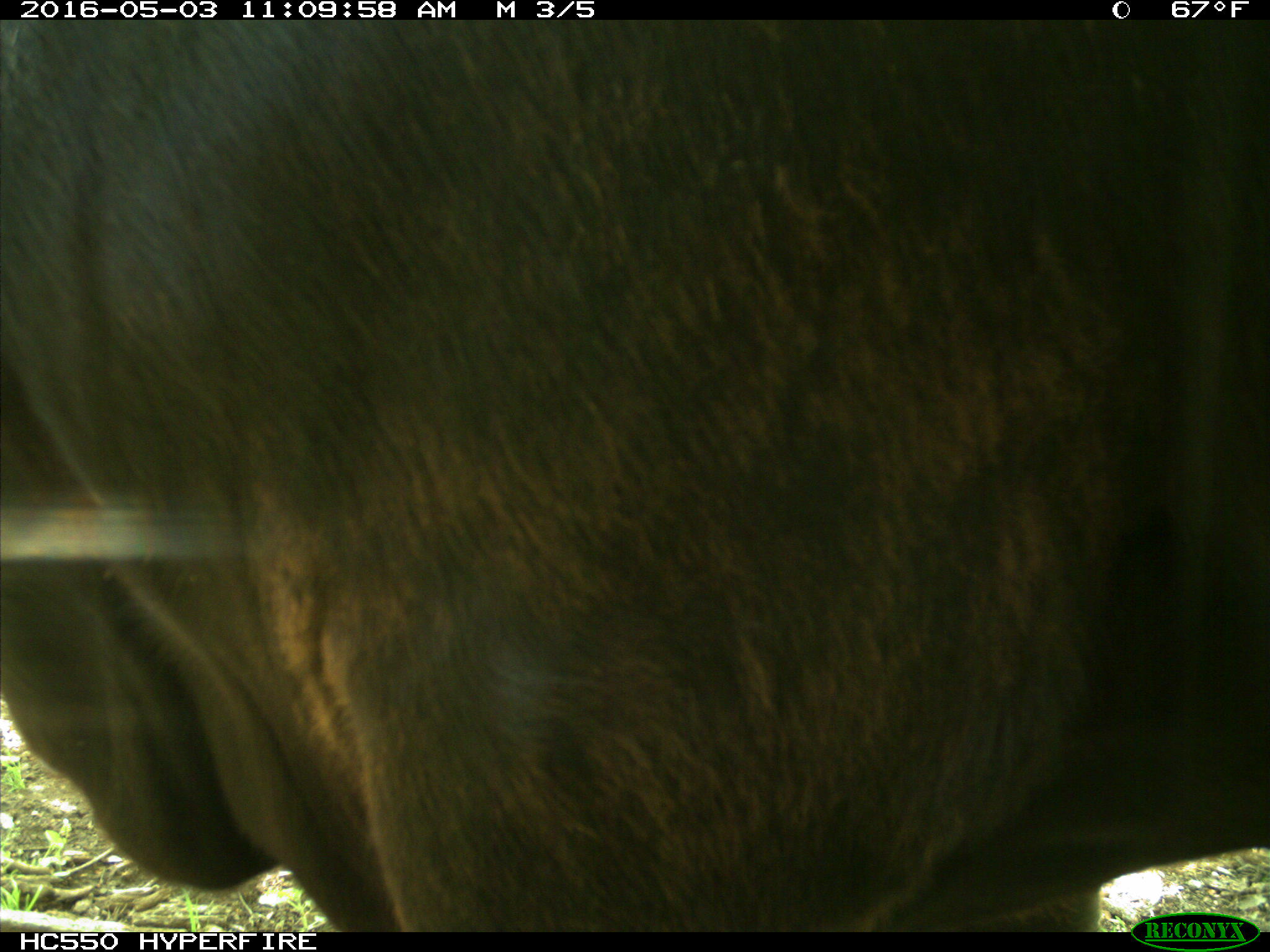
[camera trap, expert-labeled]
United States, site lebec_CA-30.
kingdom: Animalia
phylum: Chordata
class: Mammalia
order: Artiodactyla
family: Bovidae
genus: Bos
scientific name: Bos taurus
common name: domestic cow